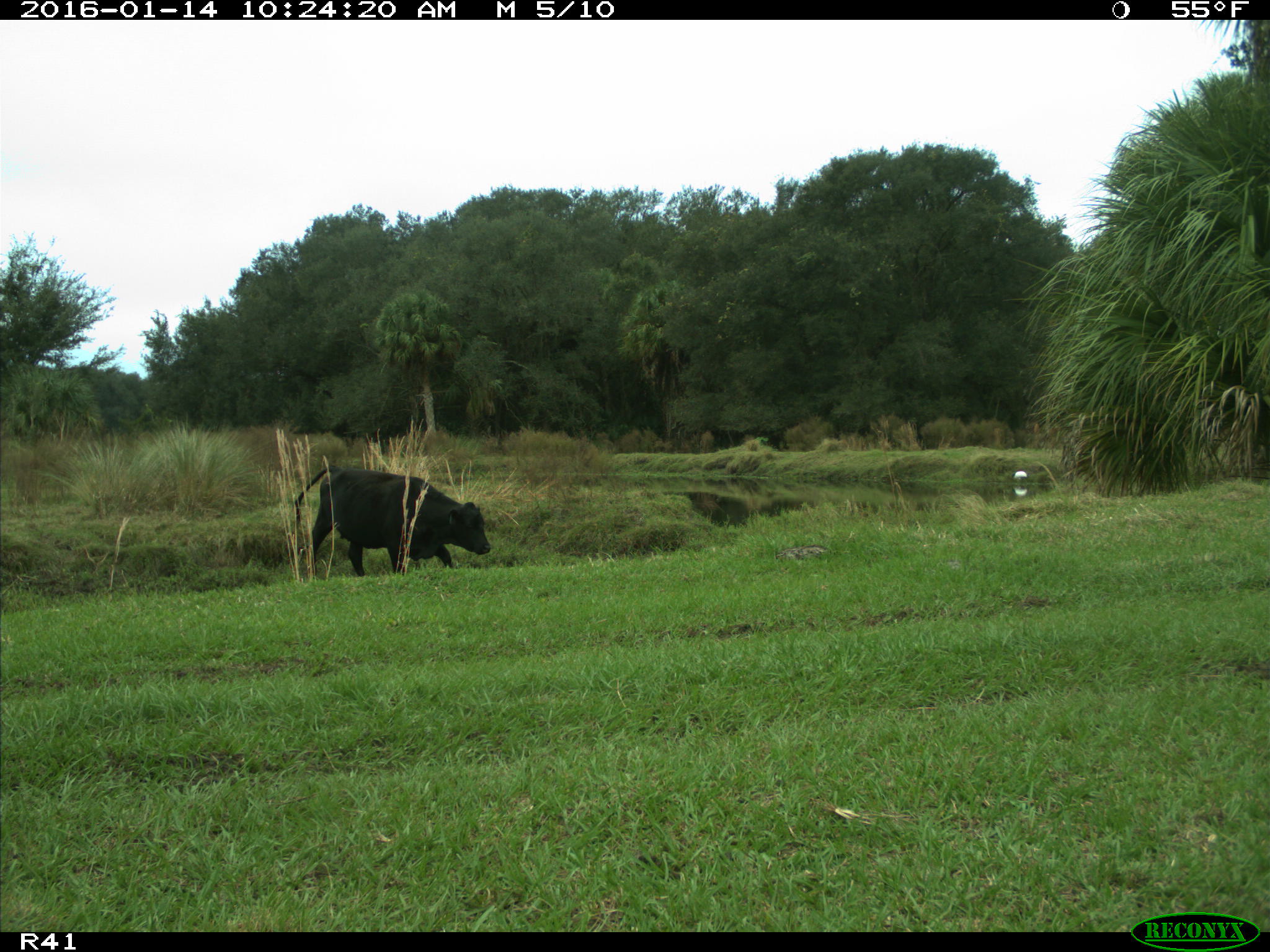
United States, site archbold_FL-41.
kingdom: Animalia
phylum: Chordata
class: Mammalia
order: Artiodactyla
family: Bovidae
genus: Bos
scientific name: Bos taurus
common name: domestic cow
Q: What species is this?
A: Bos taurus (domestic cow).